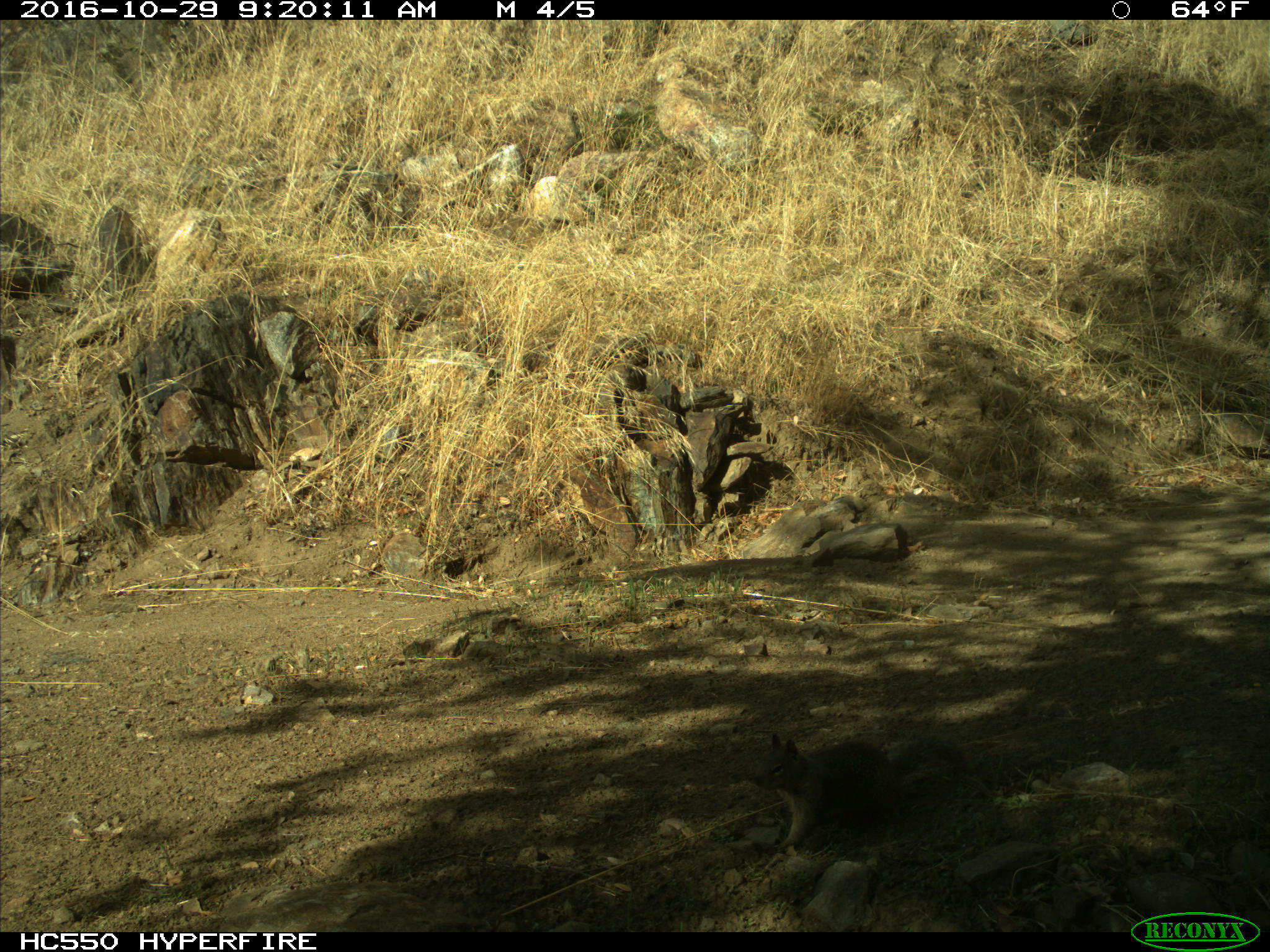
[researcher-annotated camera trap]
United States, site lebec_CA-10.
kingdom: Animalia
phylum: Chordata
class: Mammalia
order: Rodentia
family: Sciuridae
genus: Otospermophilus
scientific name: Otospermophilus beecheyi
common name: california ground squirrel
Otospermophilus beecheyi (california ground squirrel).